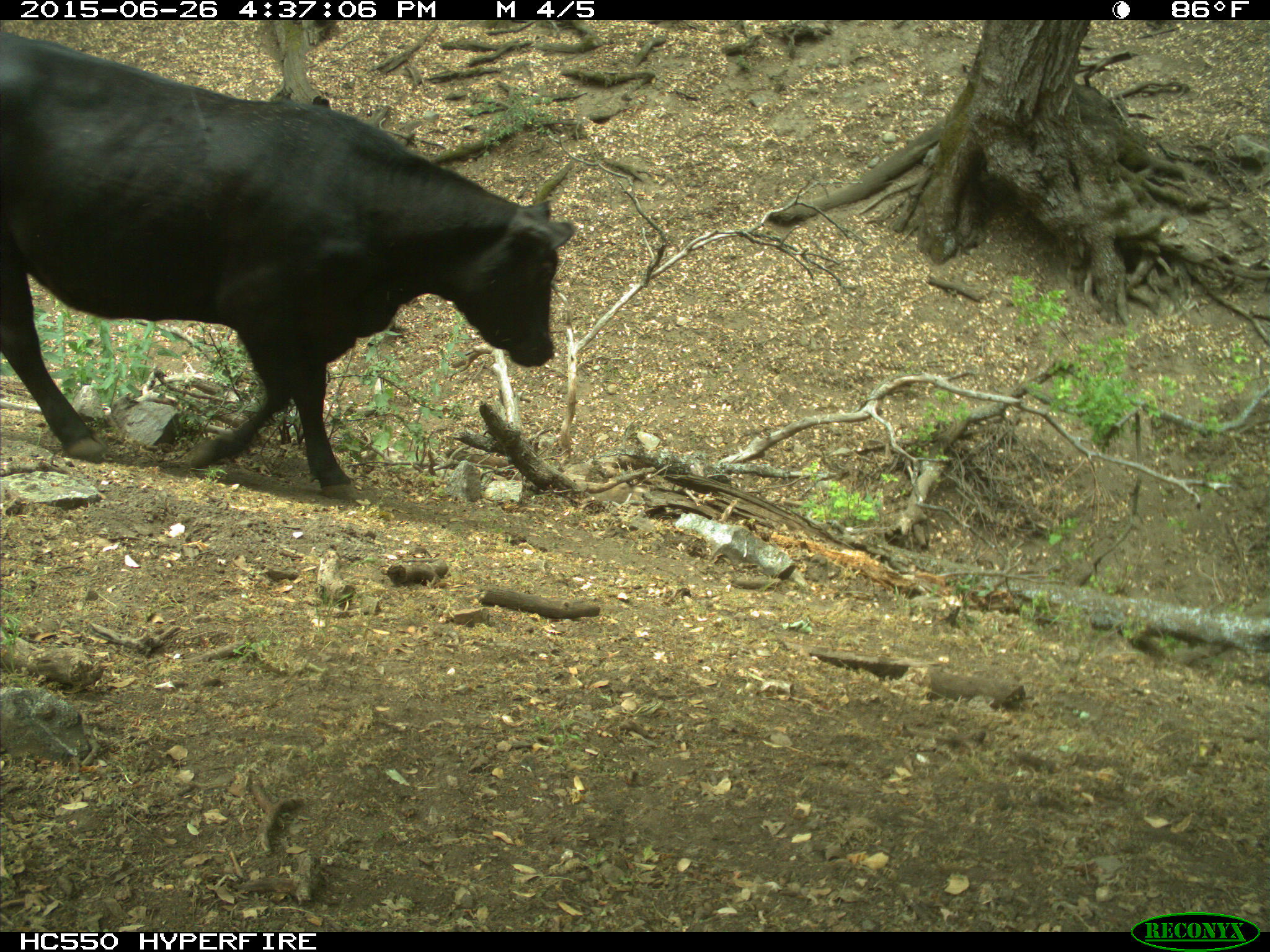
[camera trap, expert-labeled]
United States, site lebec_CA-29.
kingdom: Animalia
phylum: Chordata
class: Mammalia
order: Artiodactyla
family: Bovidae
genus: Bos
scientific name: Bos taurus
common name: domestic cow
Bos taurus (domestic cow).